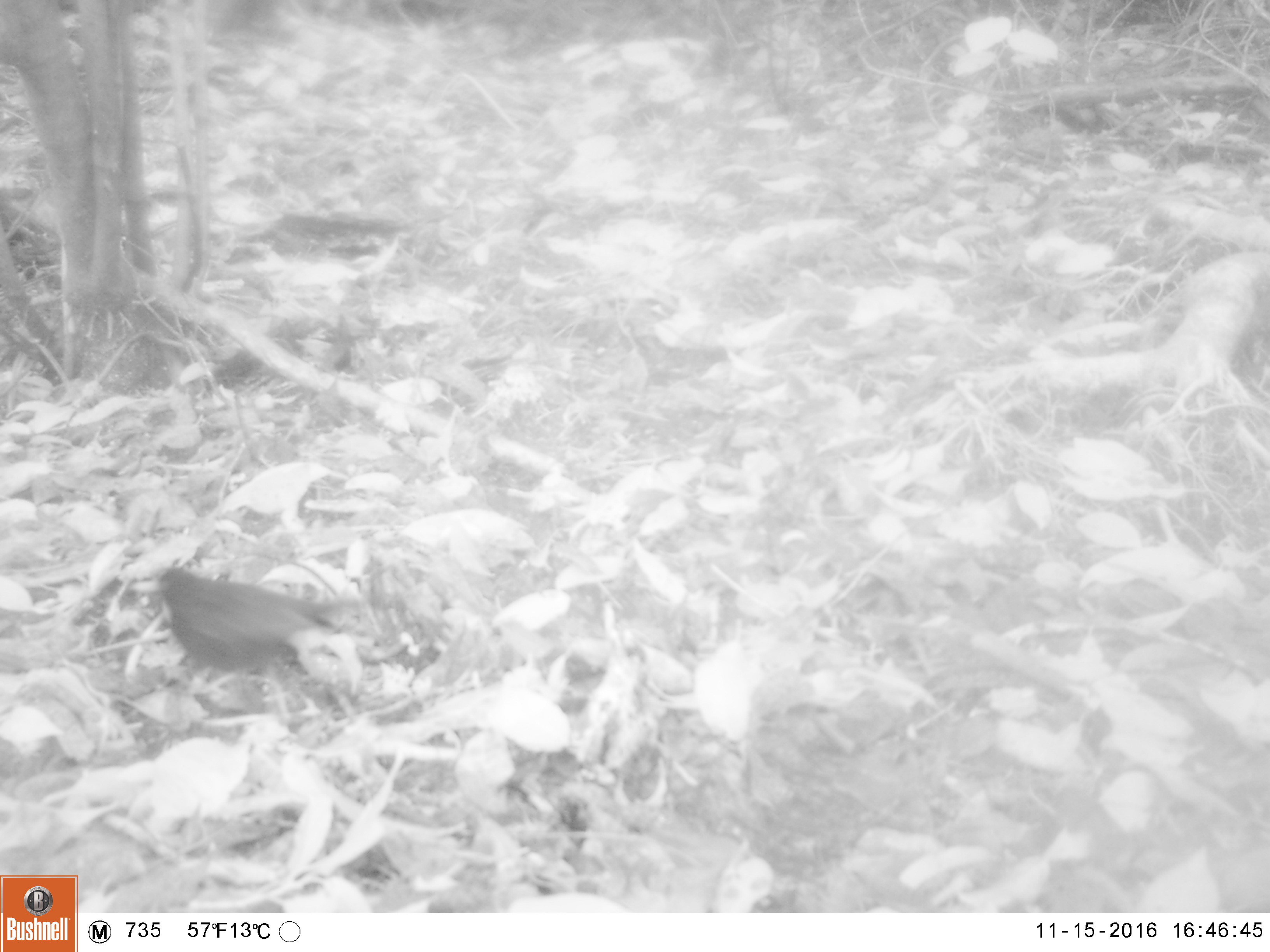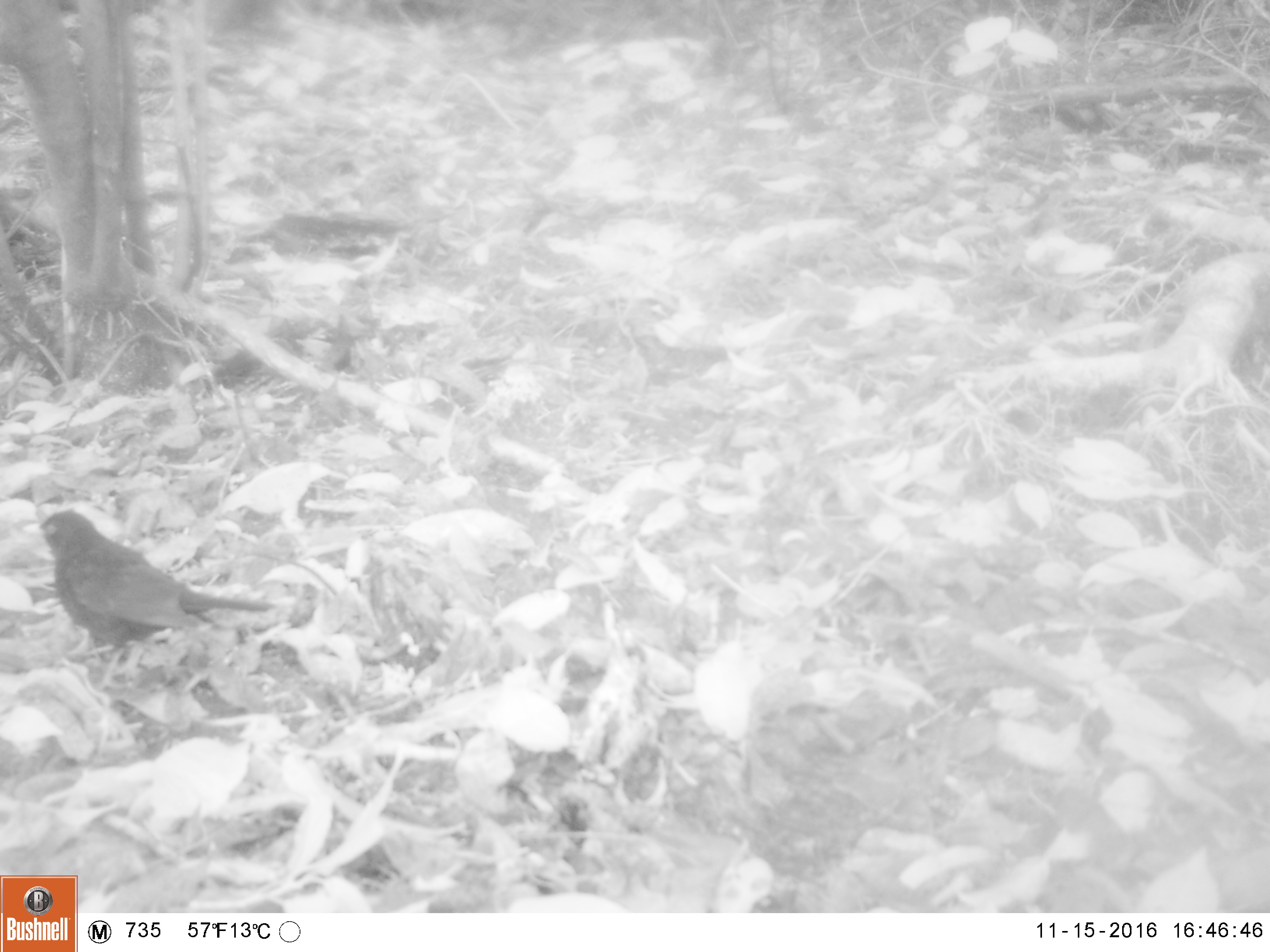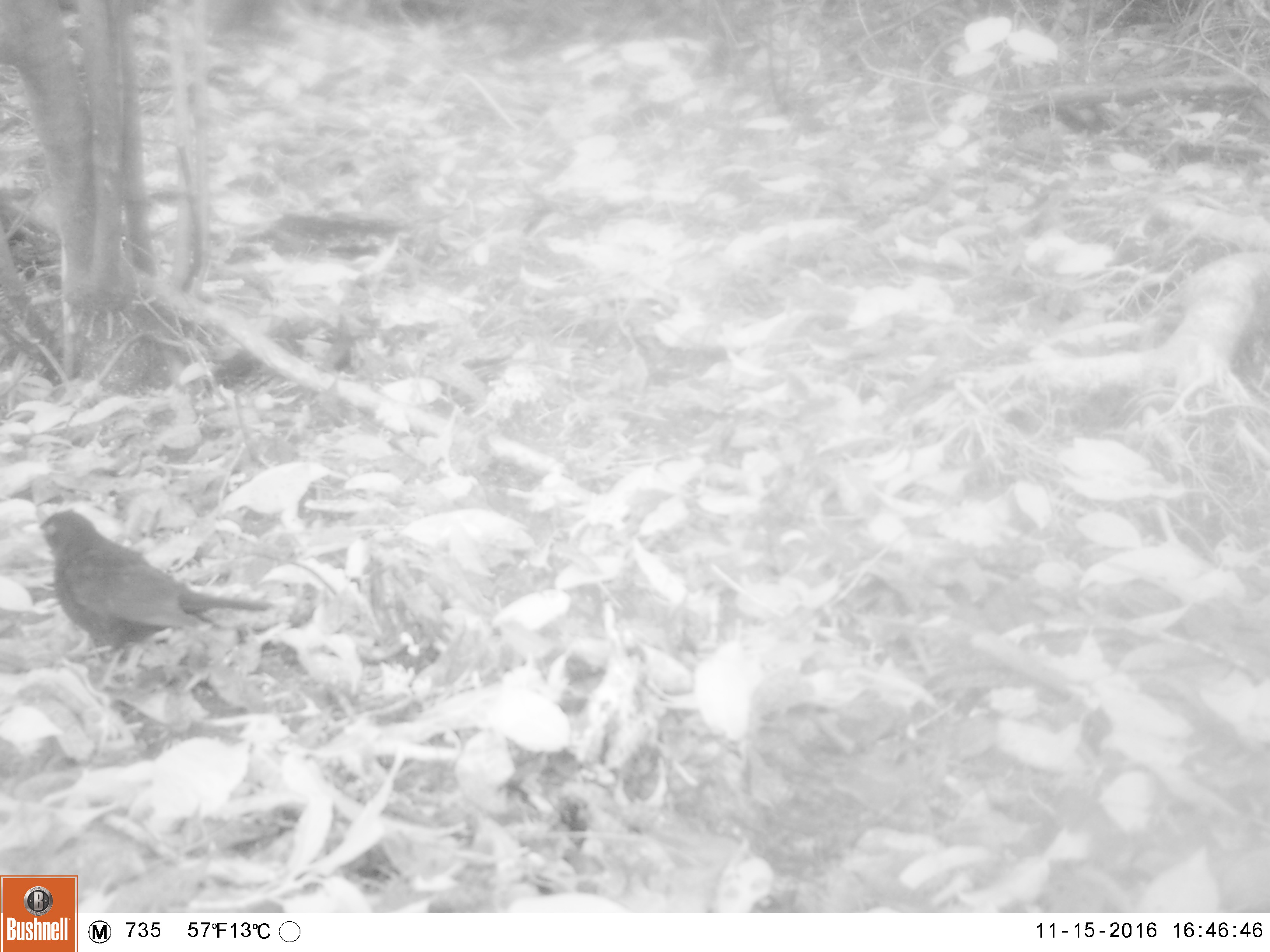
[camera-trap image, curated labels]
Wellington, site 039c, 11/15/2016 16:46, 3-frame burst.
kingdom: Animalia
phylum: Chordata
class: Aves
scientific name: Aves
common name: bird